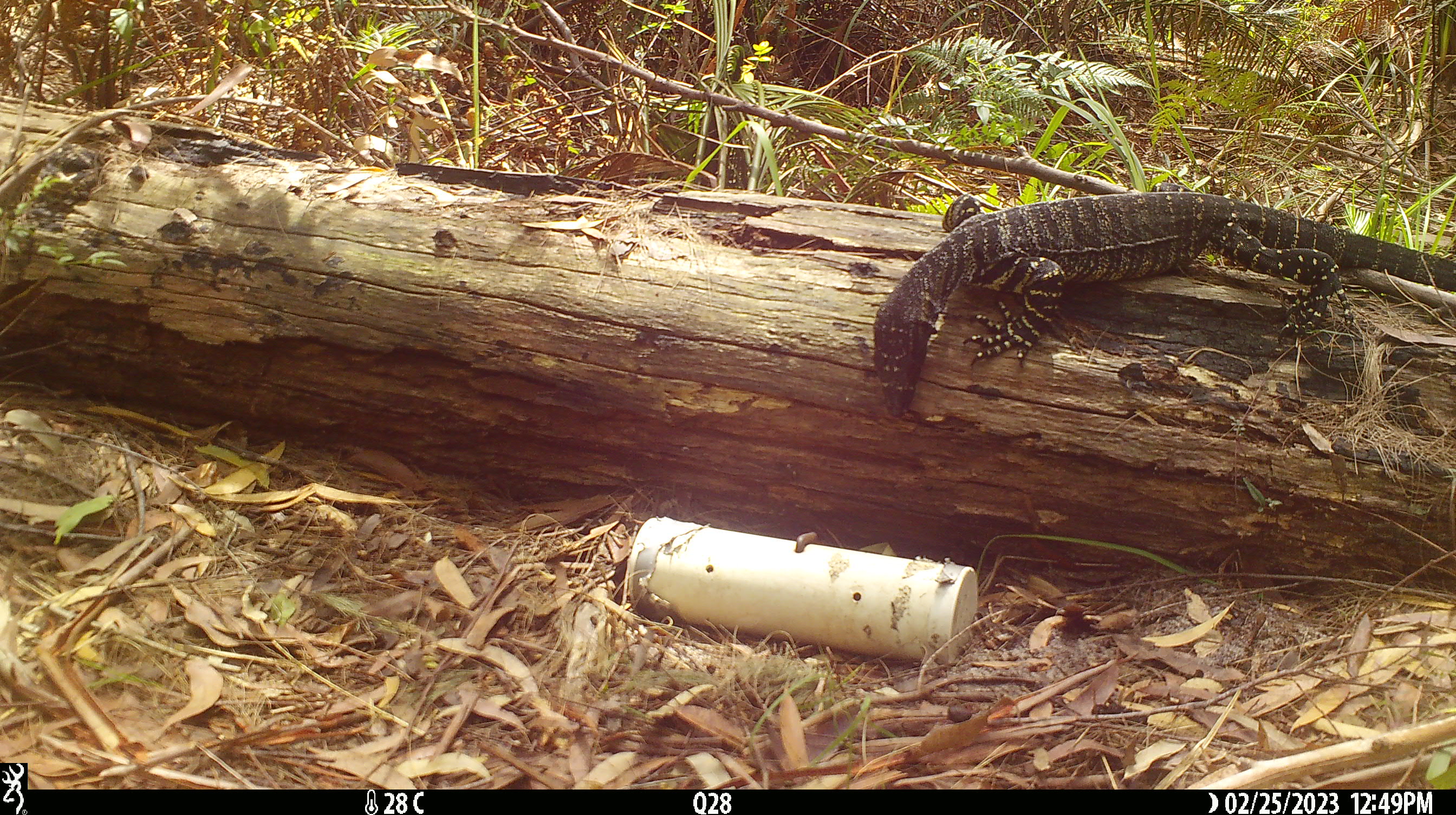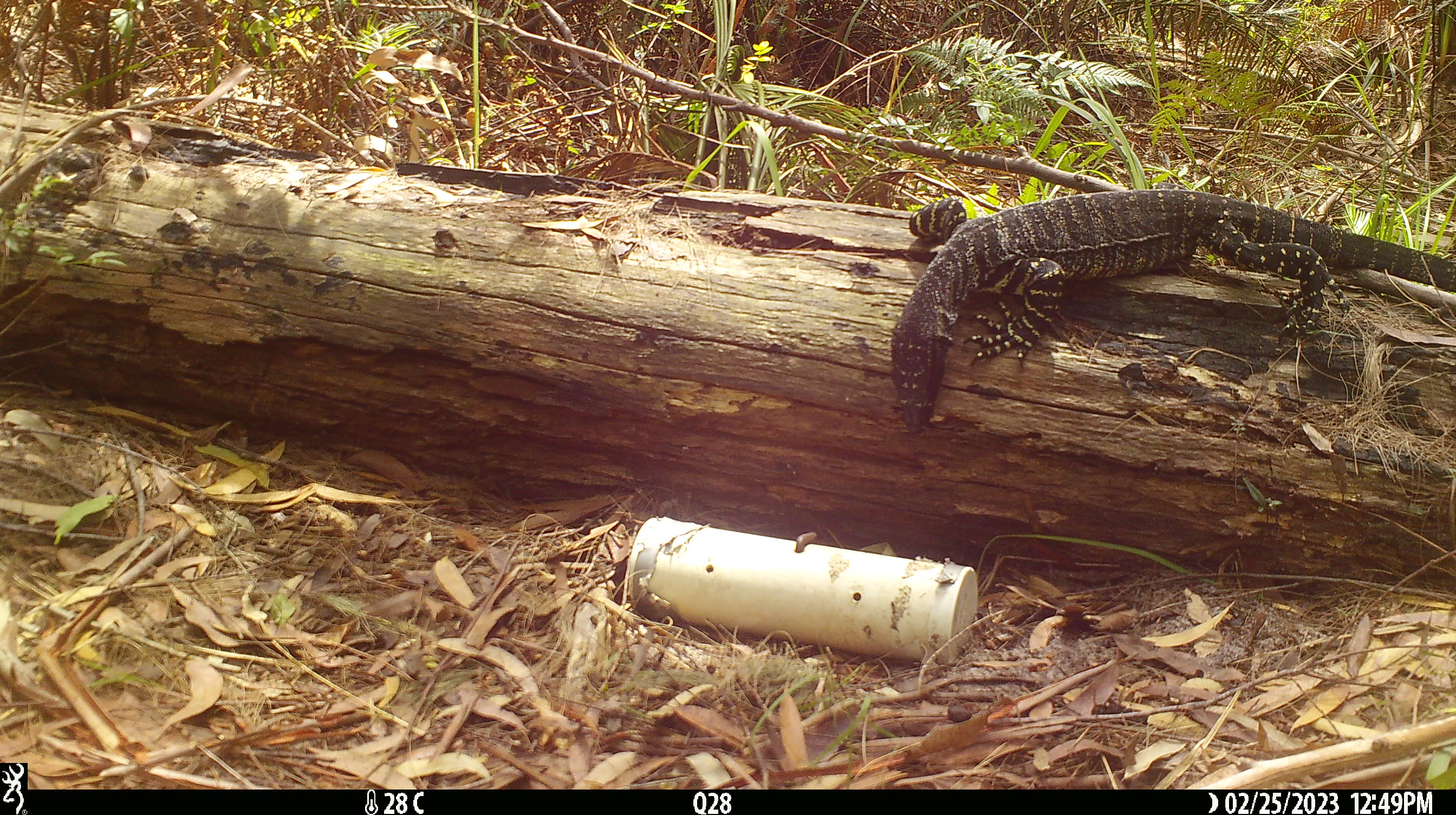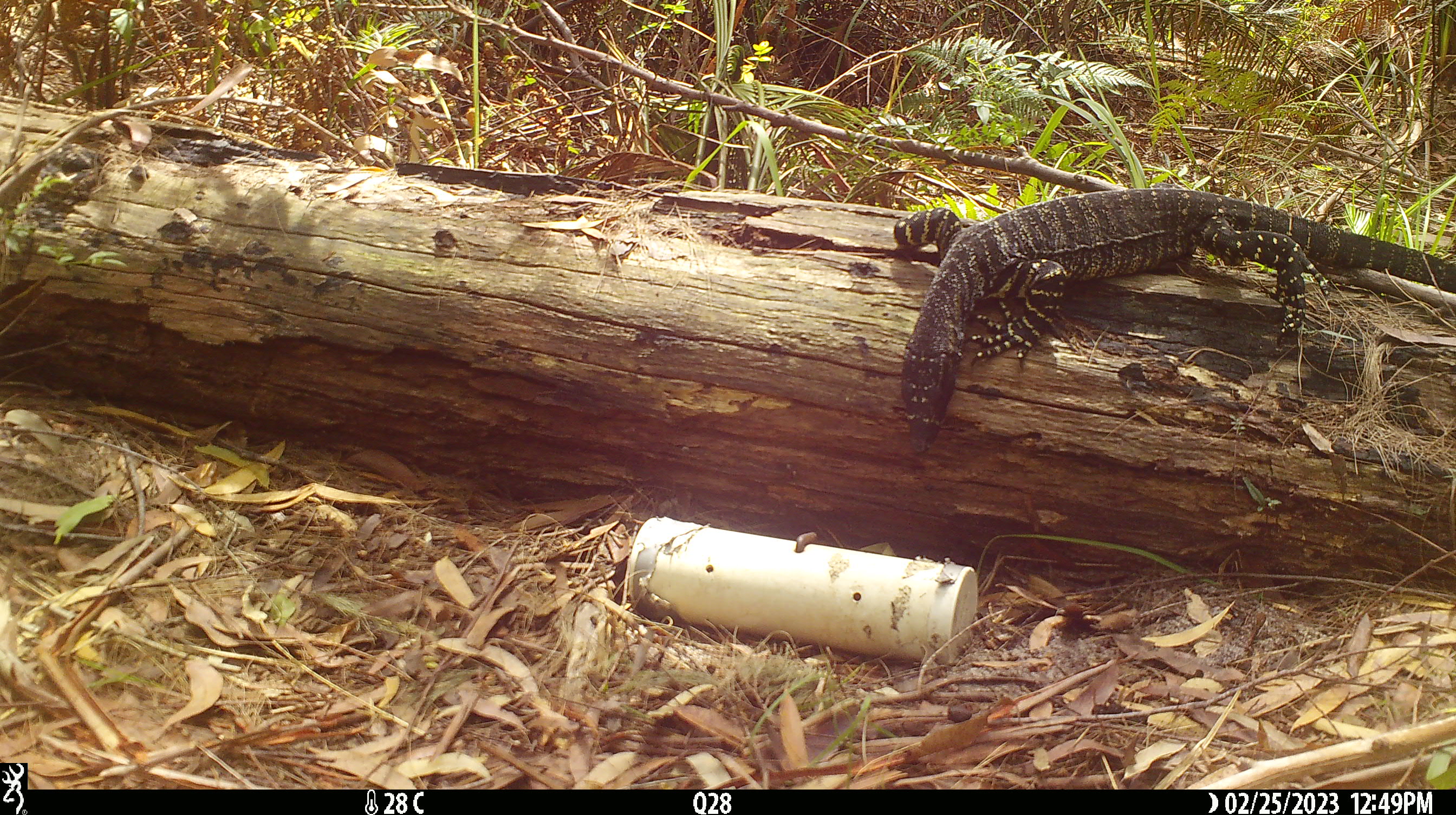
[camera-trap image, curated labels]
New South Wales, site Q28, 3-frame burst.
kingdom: Animalia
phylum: Chordata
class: Reptilia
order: Squamata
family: Varanidae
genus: Varanus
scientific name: Varanus varius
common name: lace monitor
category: goanna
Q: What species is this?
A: Goanna (lace monitor) (Varanus varius).